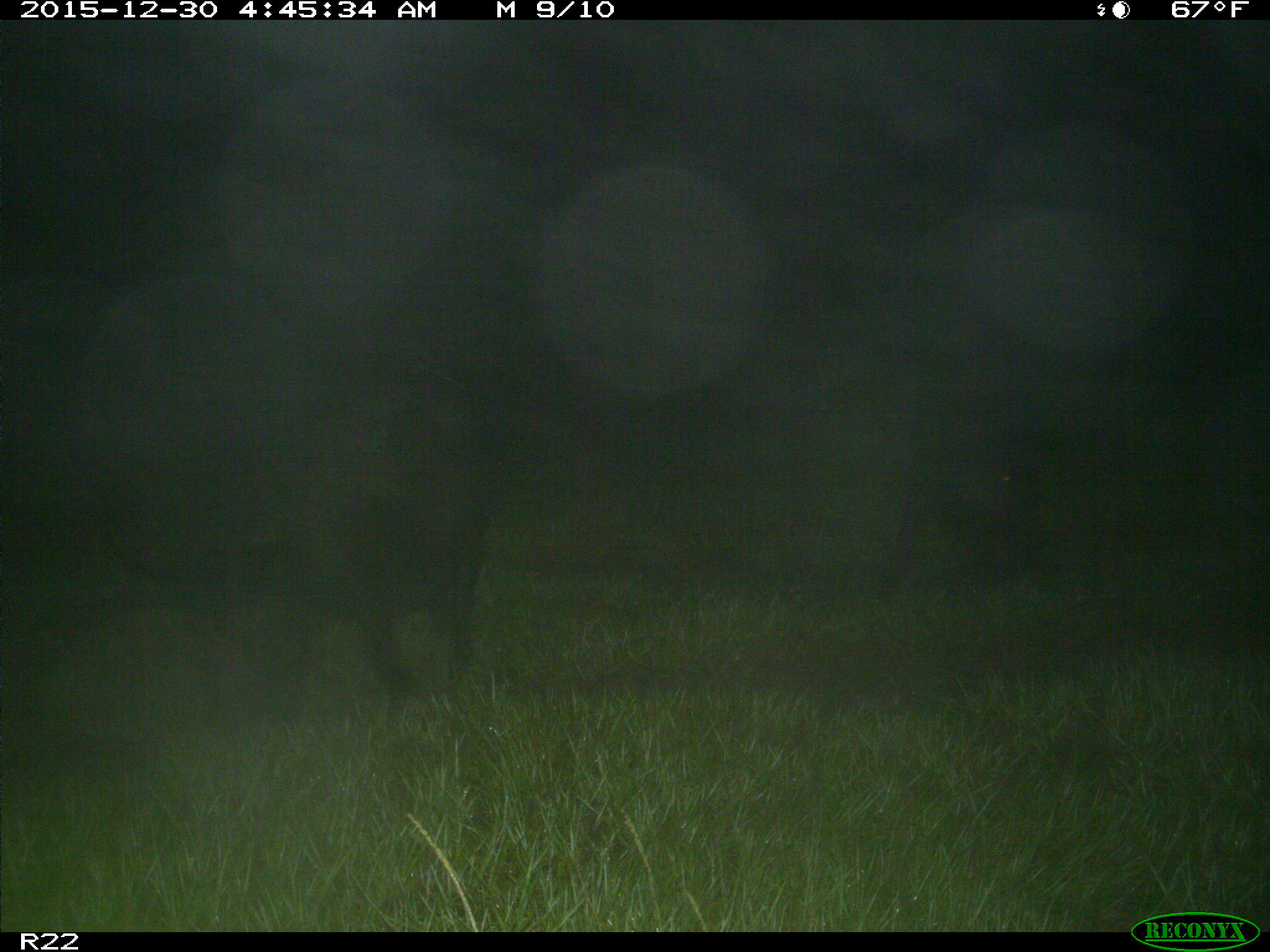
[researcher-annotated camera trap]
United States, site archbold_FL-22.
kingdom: Animalia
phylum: Chordata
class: Mammalia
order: Artiodactyla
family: Suidae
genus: Sus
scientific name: Sus scrofa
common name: wild boar